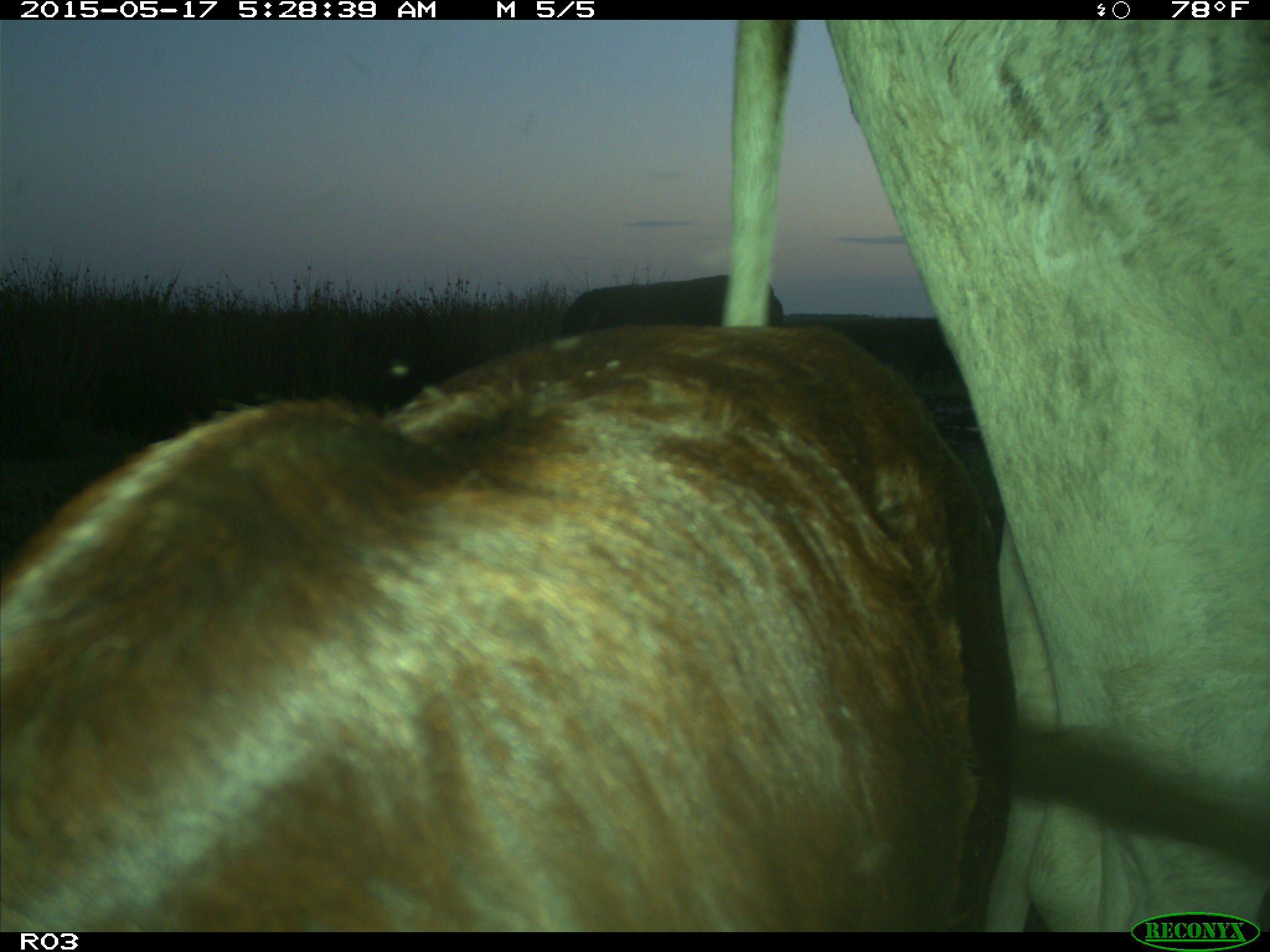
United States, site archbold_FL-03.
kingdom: Animalia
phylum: Chordata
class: Mammalia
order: Artiodactyla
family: Bovidae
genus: Bos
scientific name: Bos taurus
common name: domestic cow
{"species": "Bos taurus (domestic cow)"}